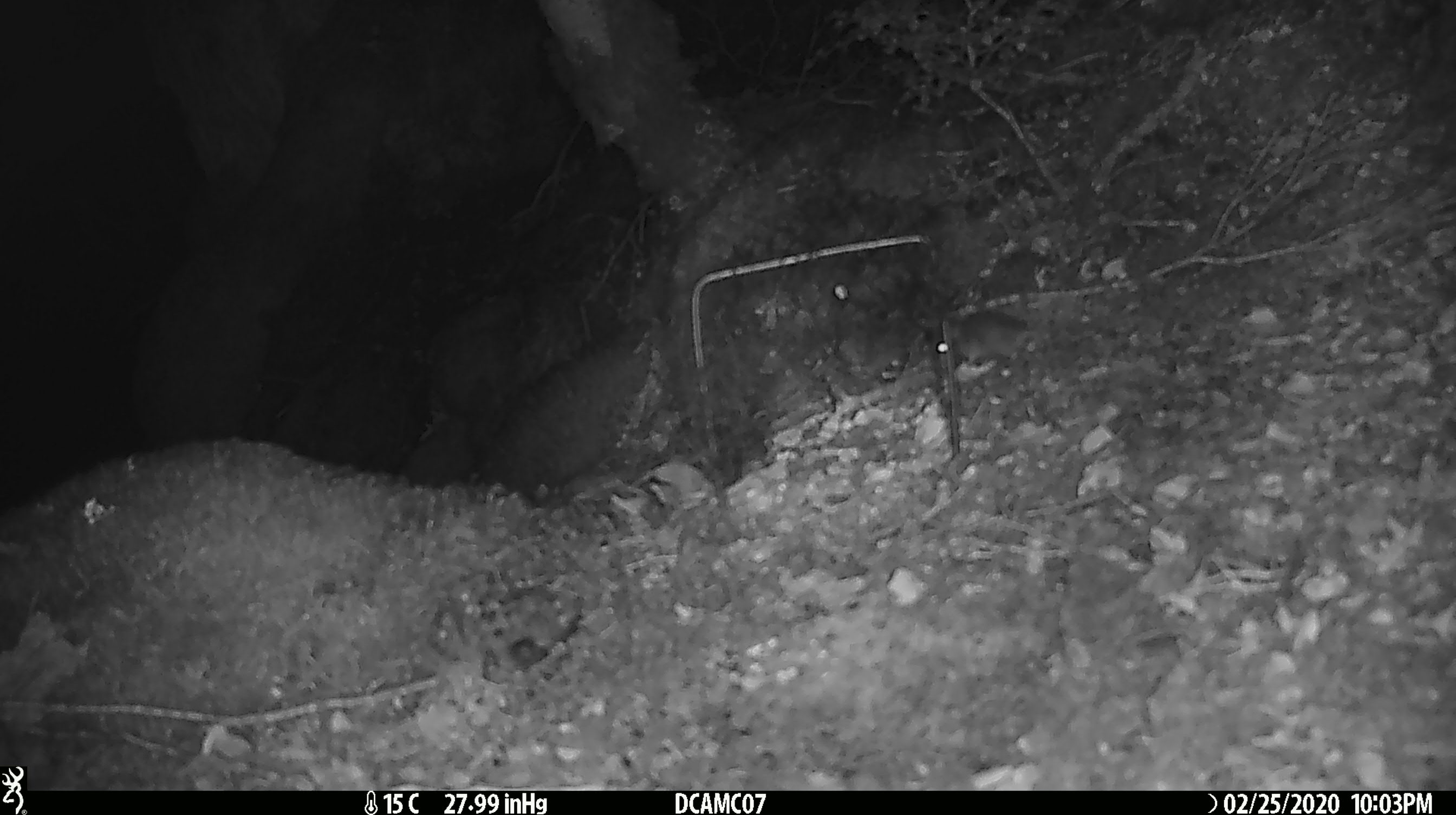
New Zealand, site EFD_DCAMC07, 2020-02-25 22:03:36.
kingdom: Animalia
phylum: Chordata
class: Mammalia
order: Rodentia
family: Muridae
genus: Mus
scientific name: Mus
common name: mouse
Mouse (Mus).